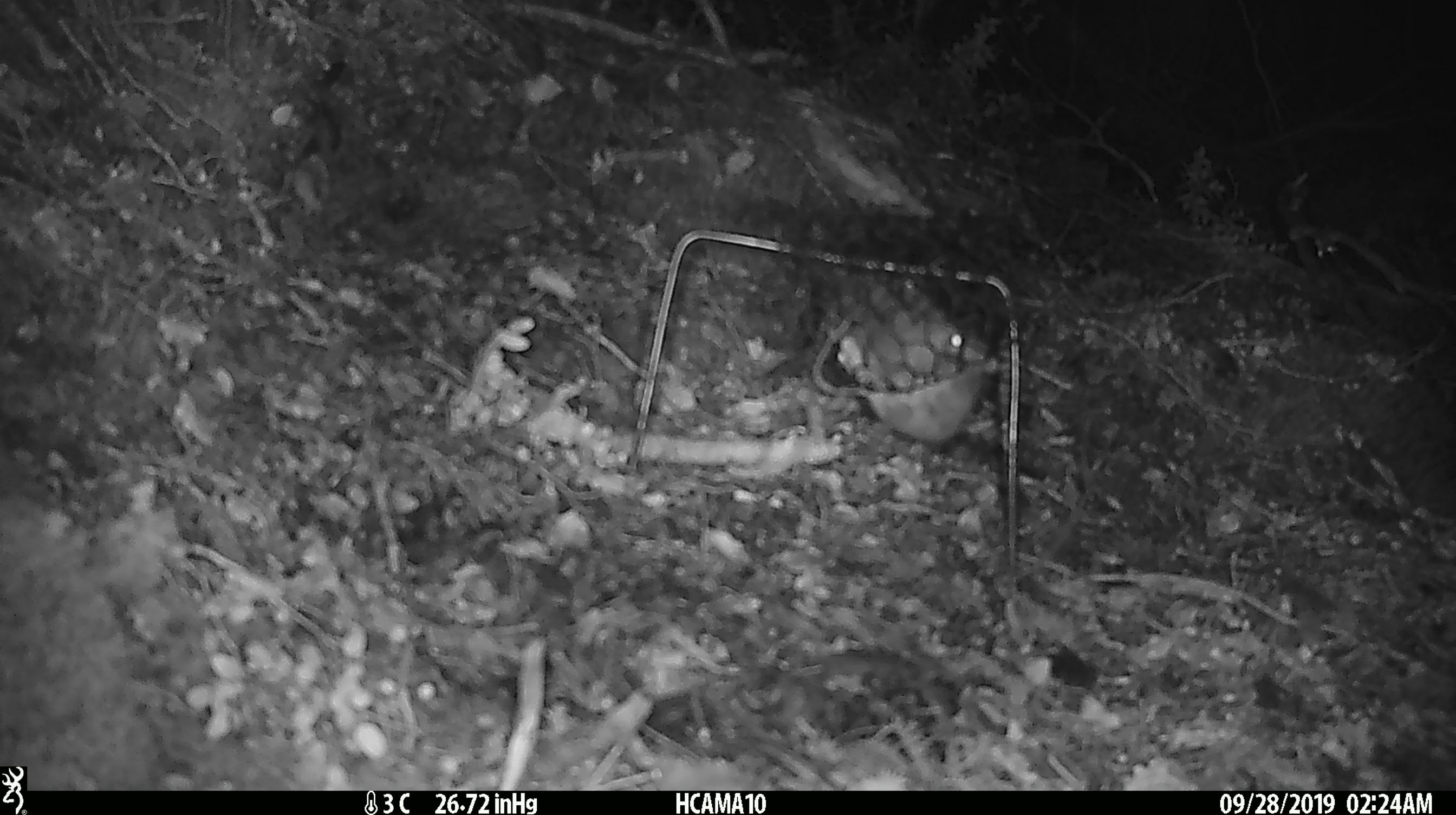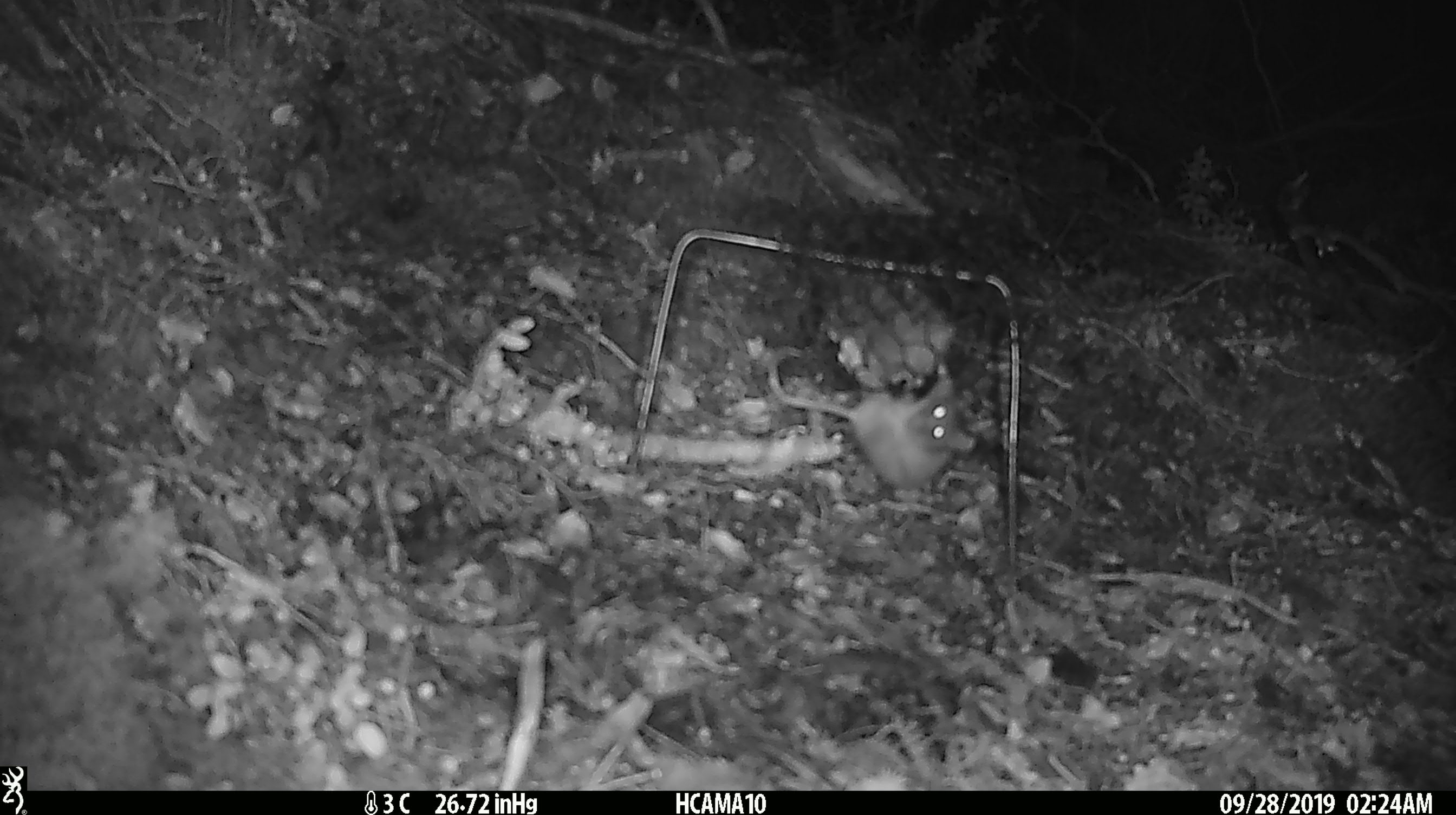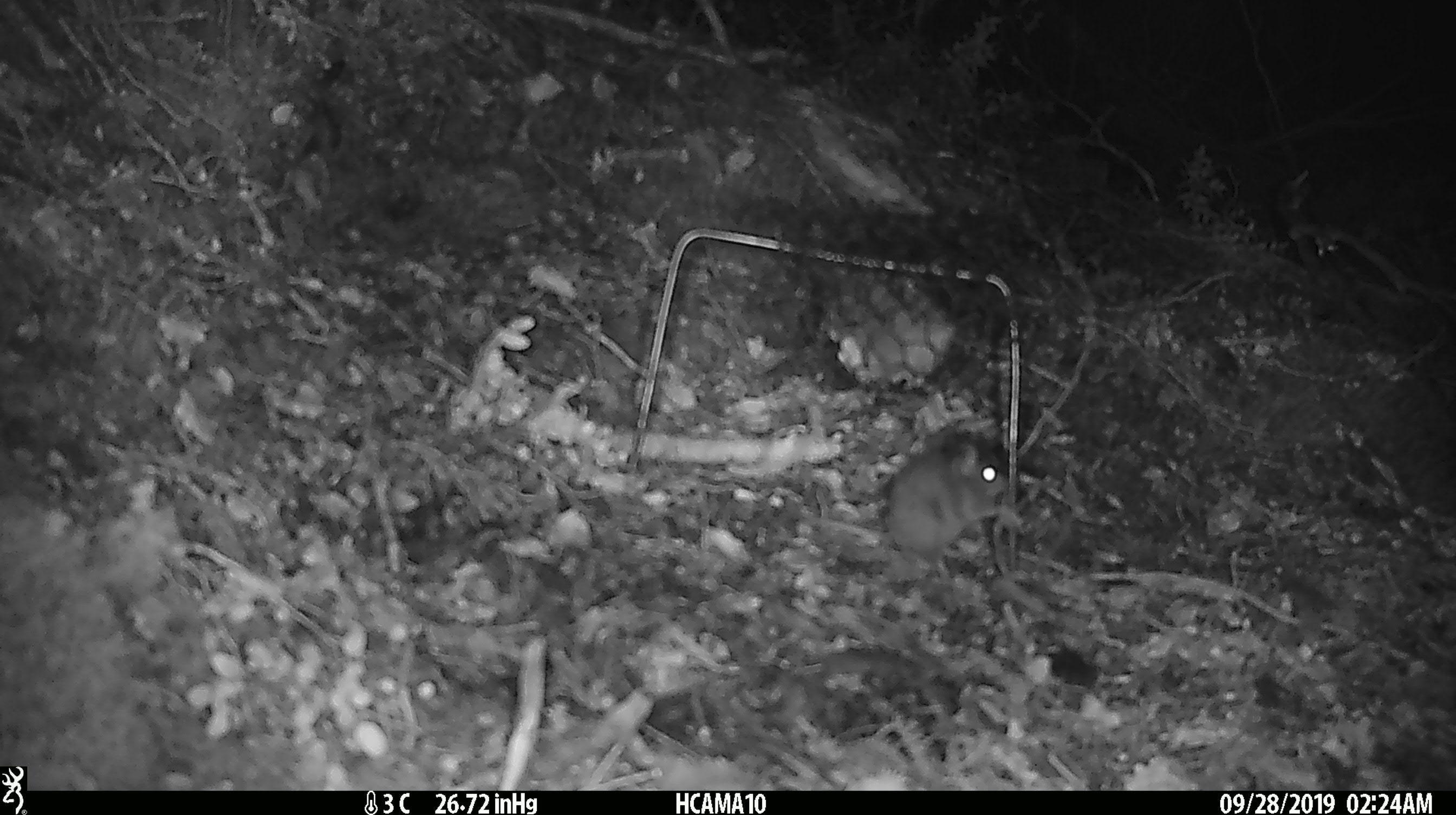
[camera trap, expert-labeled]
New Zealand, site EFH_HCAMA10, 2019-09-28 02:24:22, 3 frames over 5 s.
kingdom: Animalia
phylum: Chordata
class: Mammalia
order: Rodentia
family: Muridae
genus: Mus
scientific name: Mus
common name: mouse